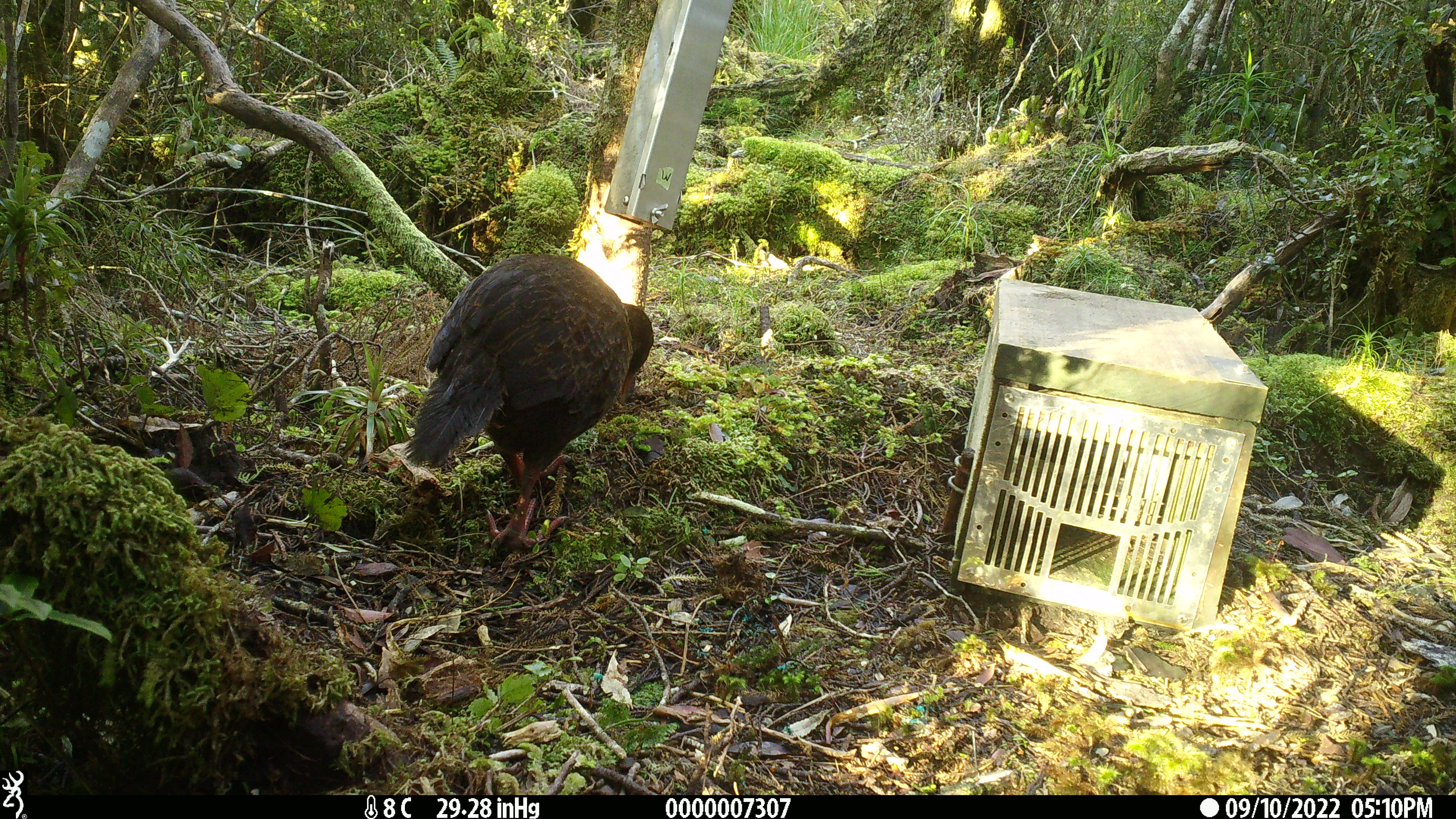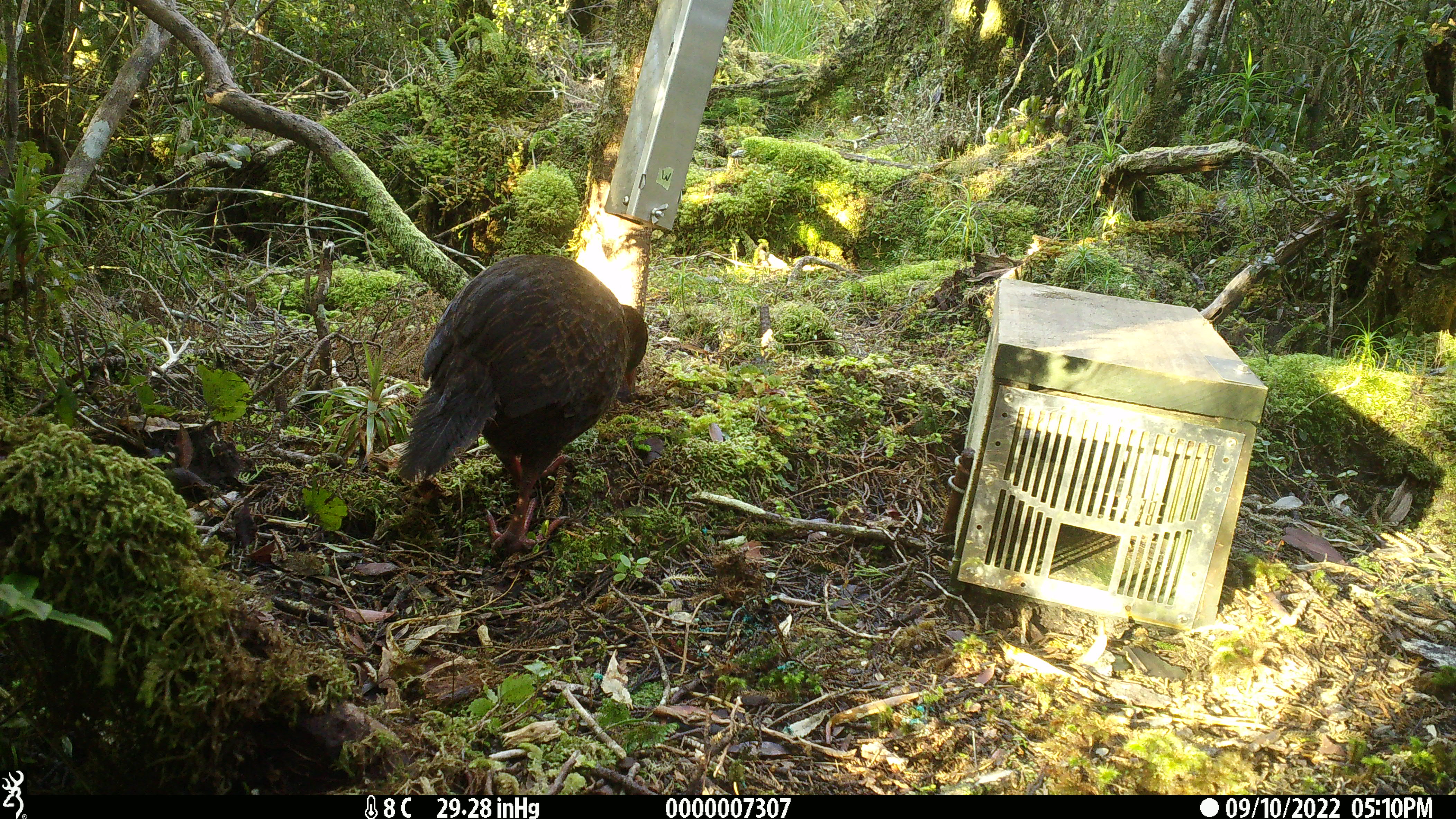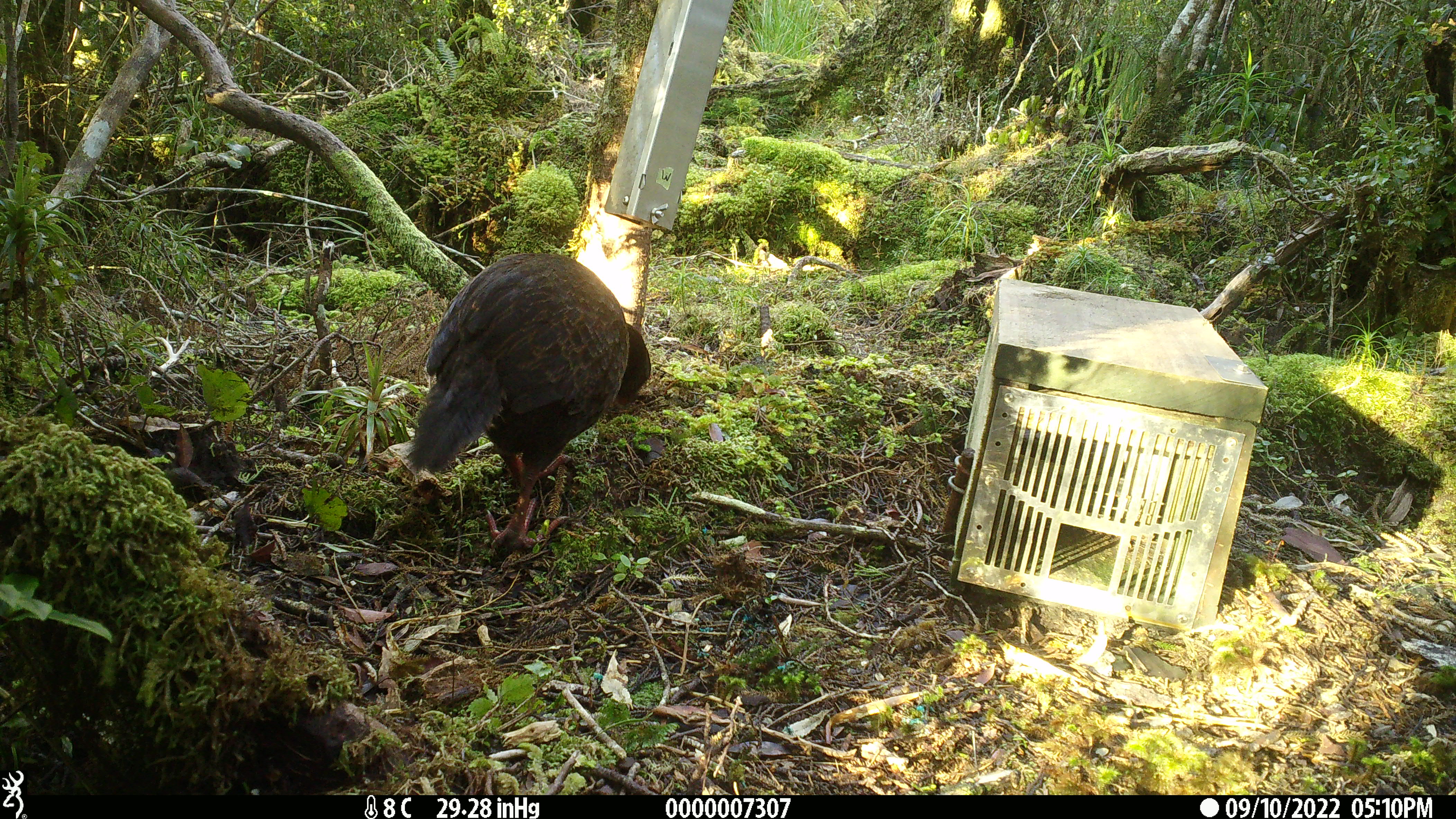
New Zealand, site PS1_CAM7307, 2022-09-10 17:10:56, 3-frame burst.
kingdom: Animalia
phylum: Chordata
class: Aves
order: Gruiformes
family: Rallidae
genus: Gallirallus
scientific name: Gallirallus australis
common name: weka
Weka (Gallirallus australis).